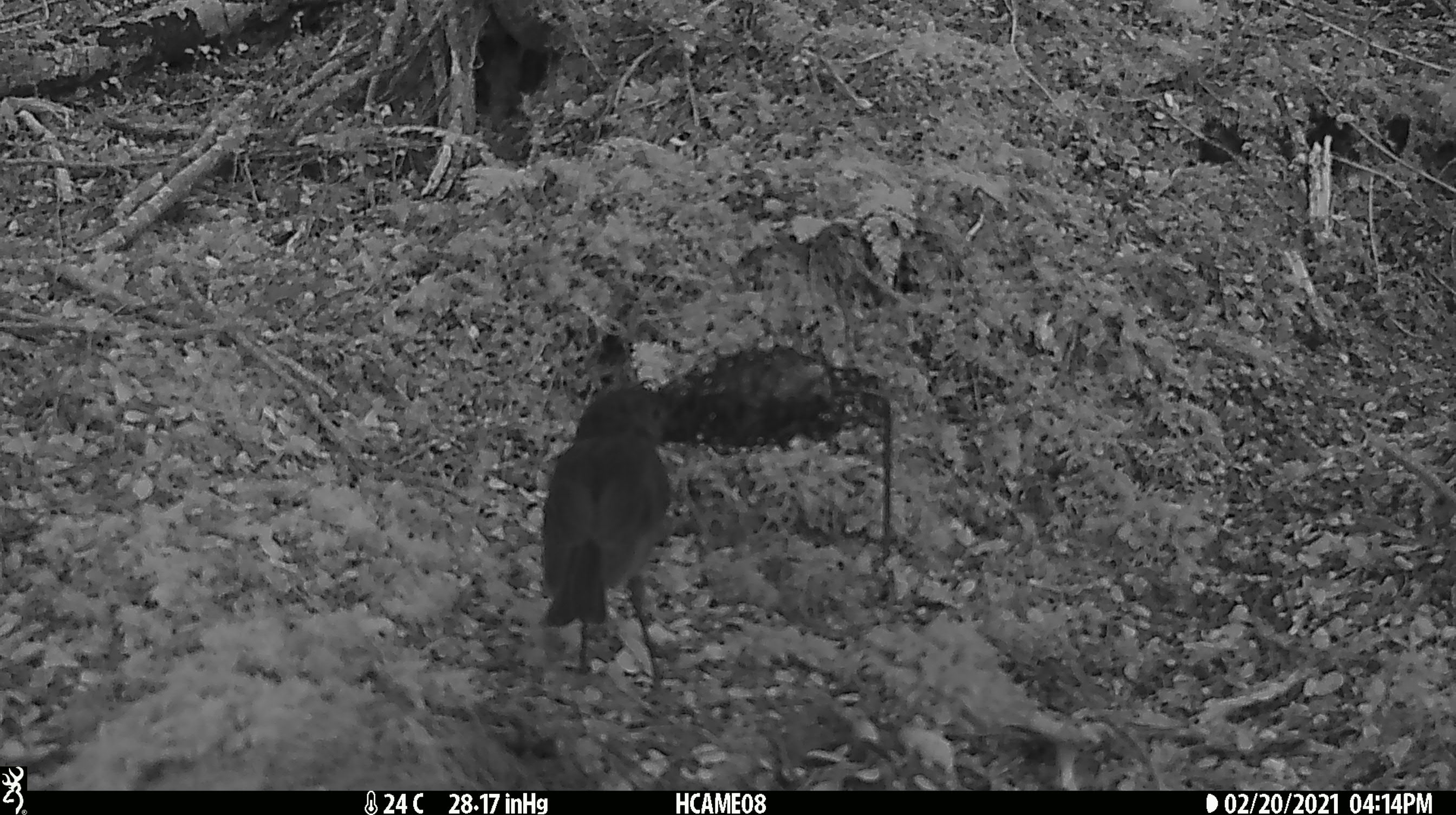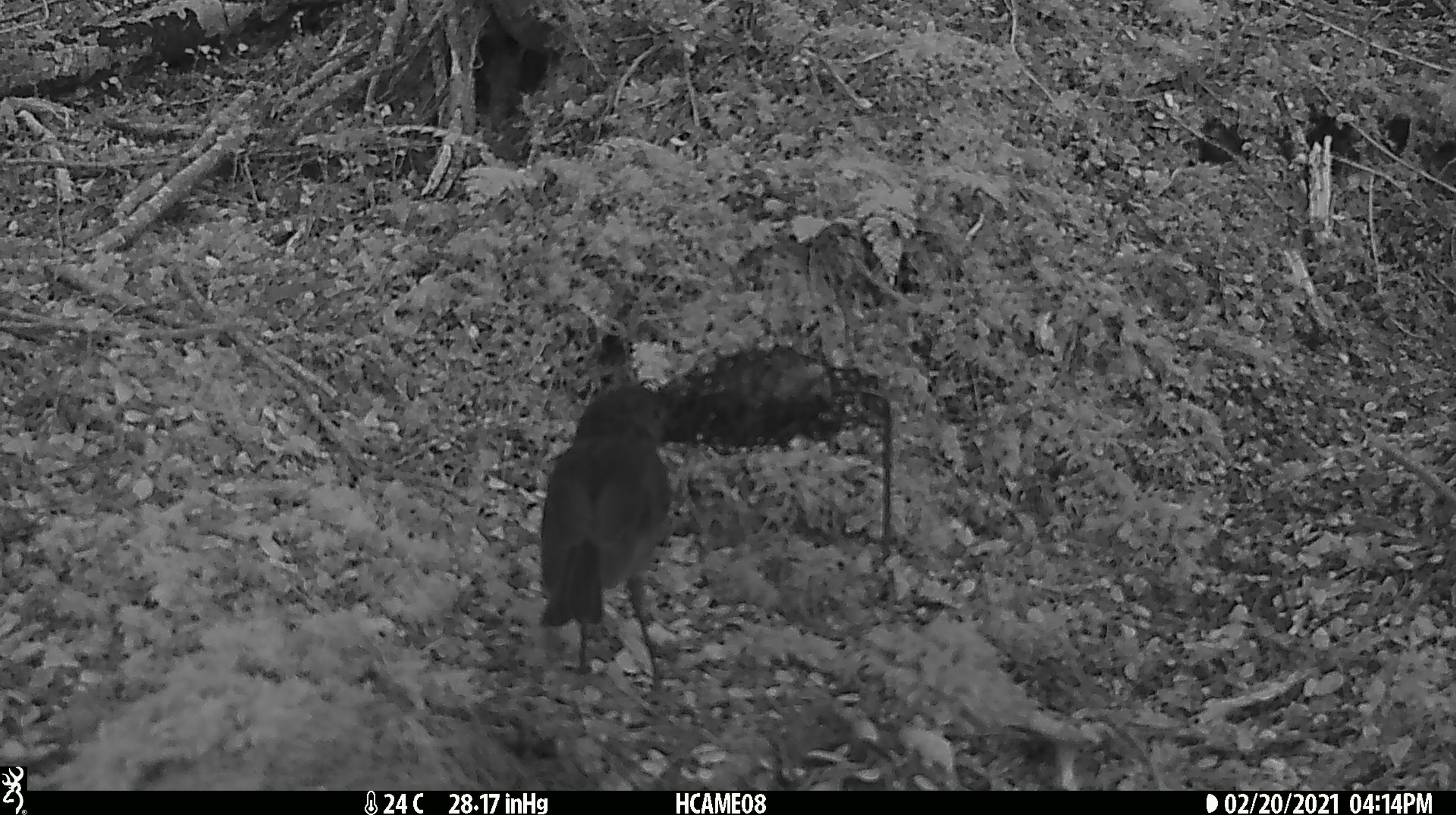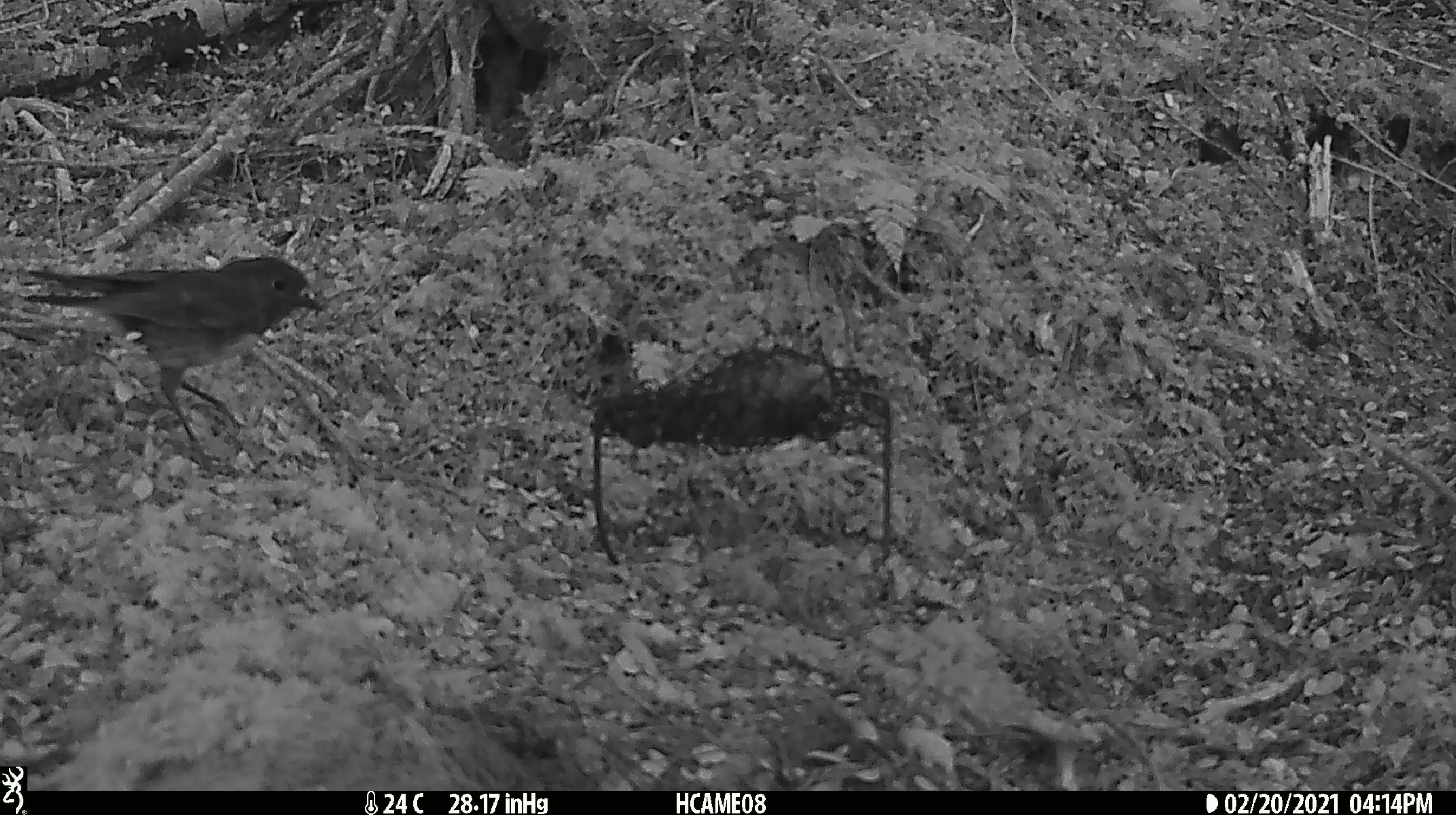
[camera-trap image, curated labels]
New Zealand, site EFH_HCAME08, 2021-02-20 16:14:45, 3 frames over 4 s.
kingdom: Animalia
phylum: Chordata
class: Aves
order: Passeriformes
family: Petroicidae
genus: Petroica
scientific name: Petroica australis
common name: new zealand robin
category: robin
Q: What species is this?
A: Robin (new zealand robin) (Petroica australis).